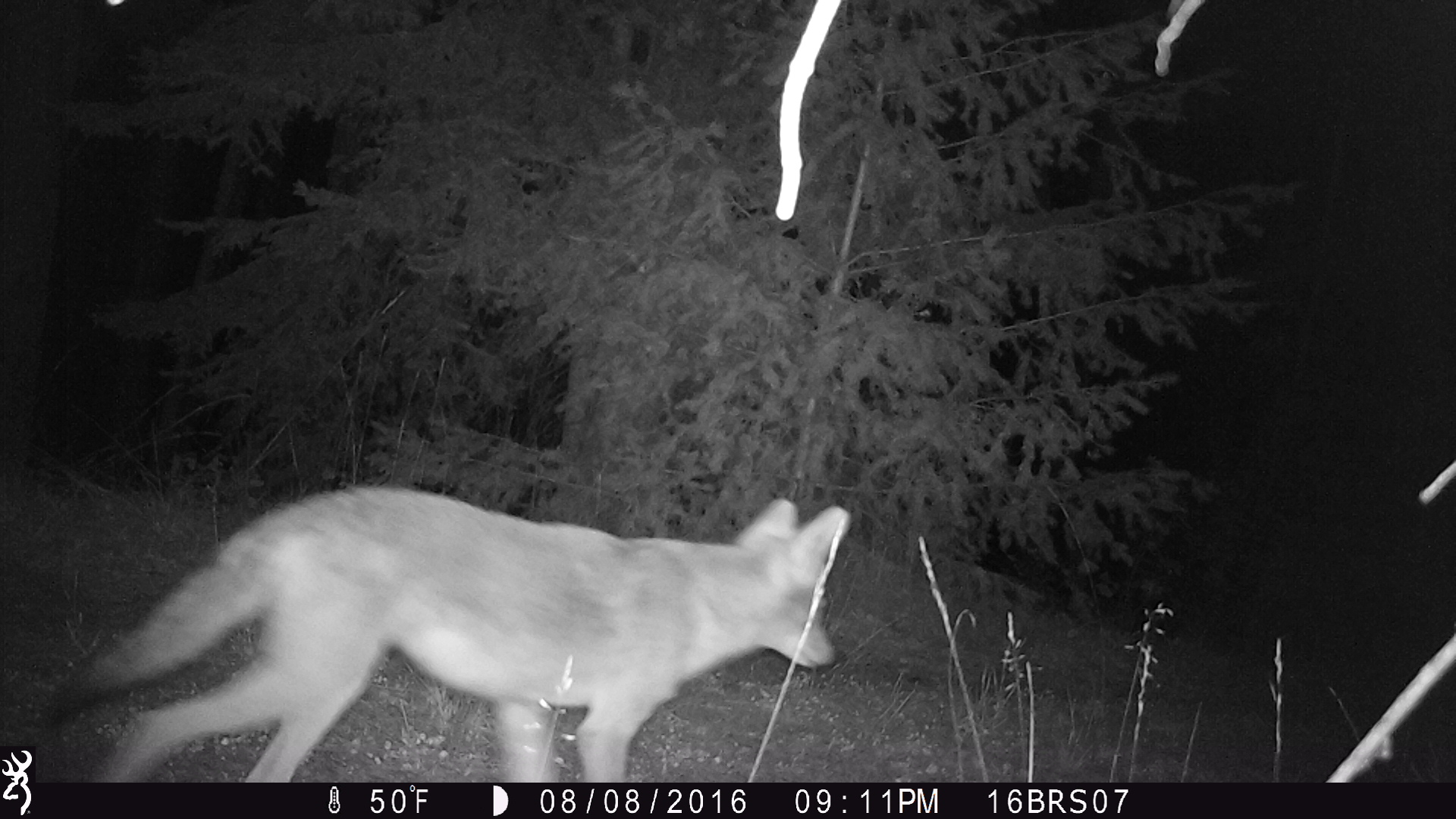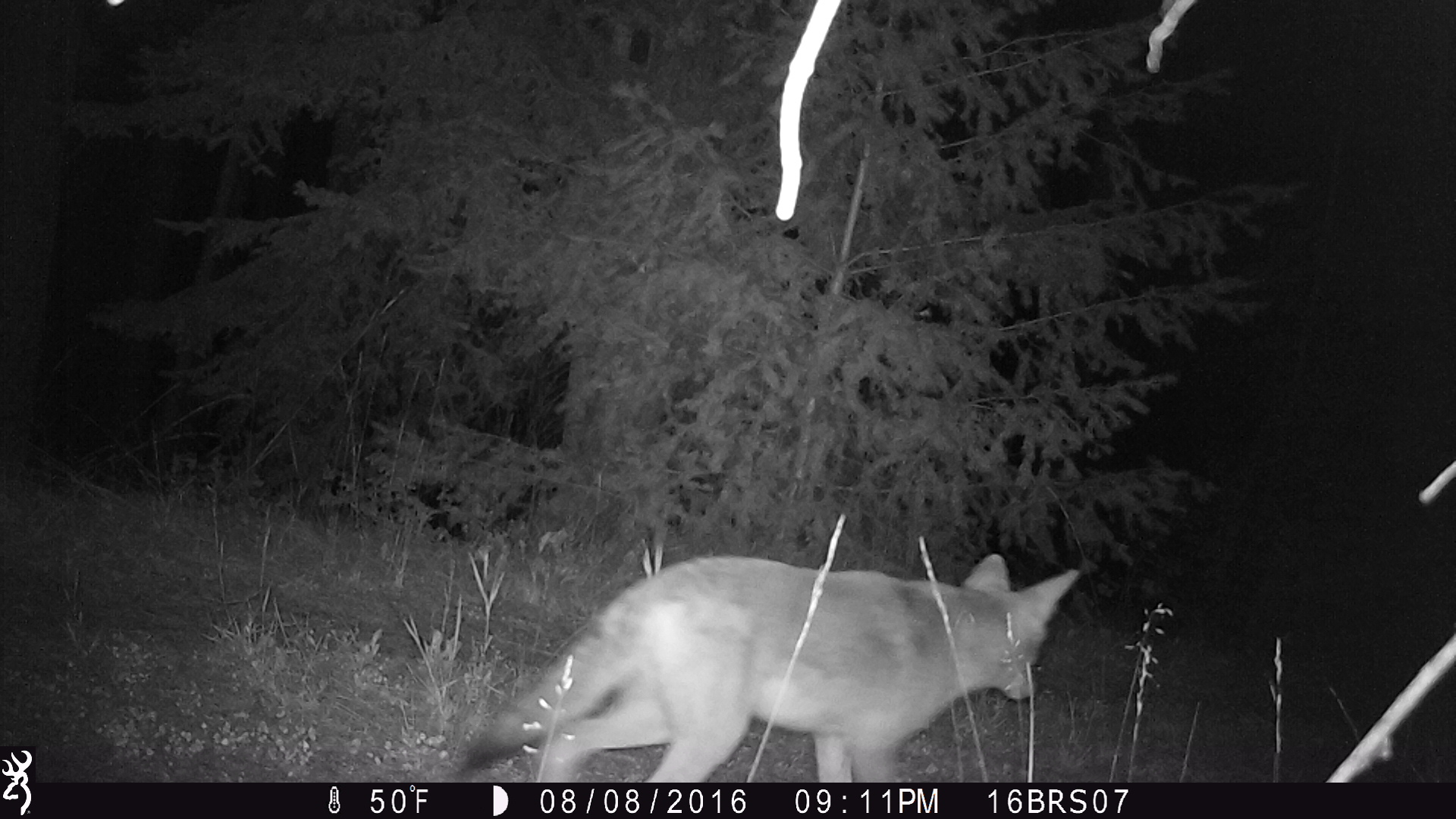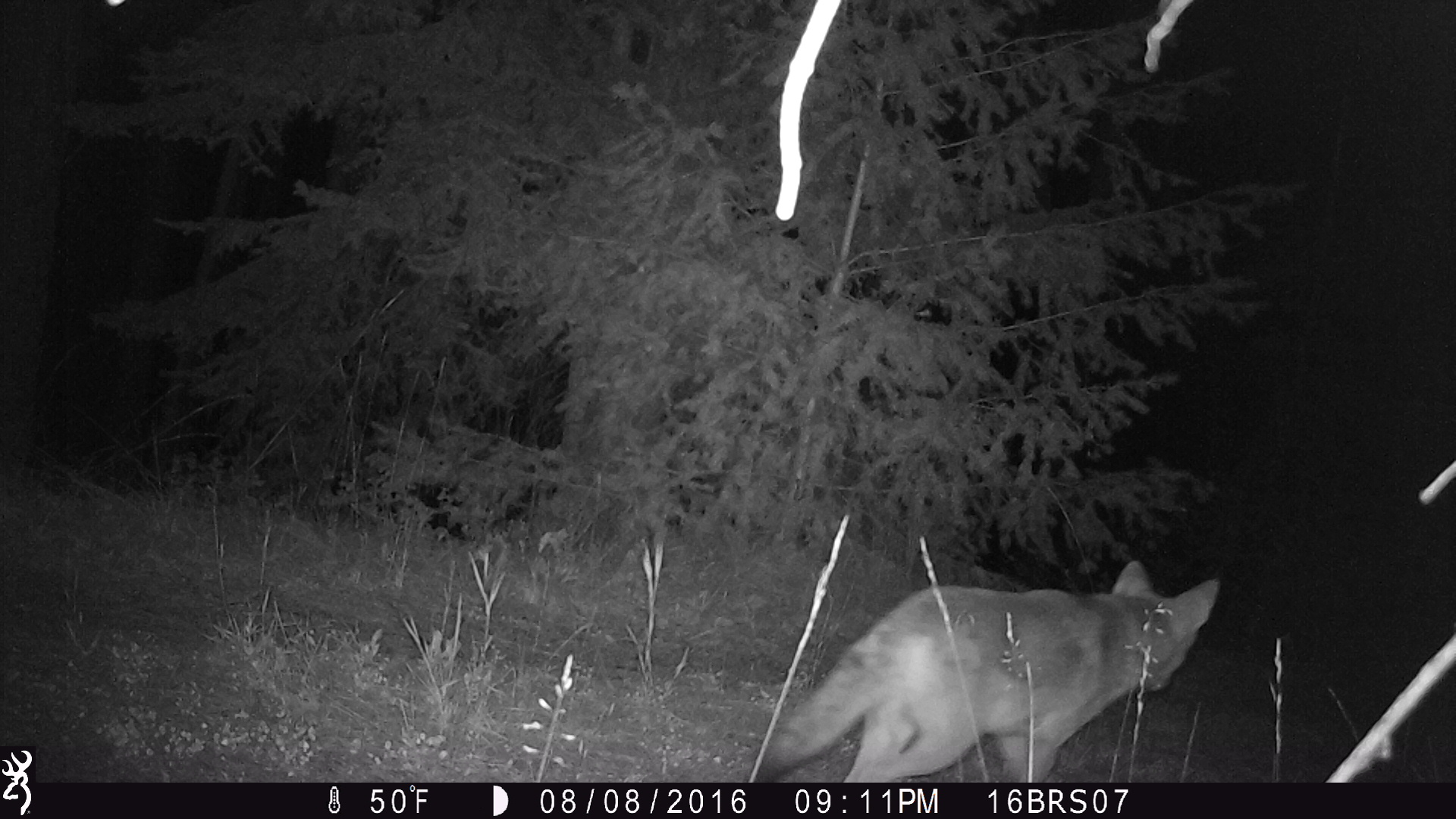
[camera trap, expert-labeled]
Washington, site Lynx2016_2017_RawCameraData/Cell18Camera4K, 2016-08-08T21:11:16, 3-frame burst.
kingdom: Animalia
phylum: Chordata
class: Mammalia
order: Carnivora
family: Canidae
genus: Canis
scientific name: Canis latrans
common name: coyote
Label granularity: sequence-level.